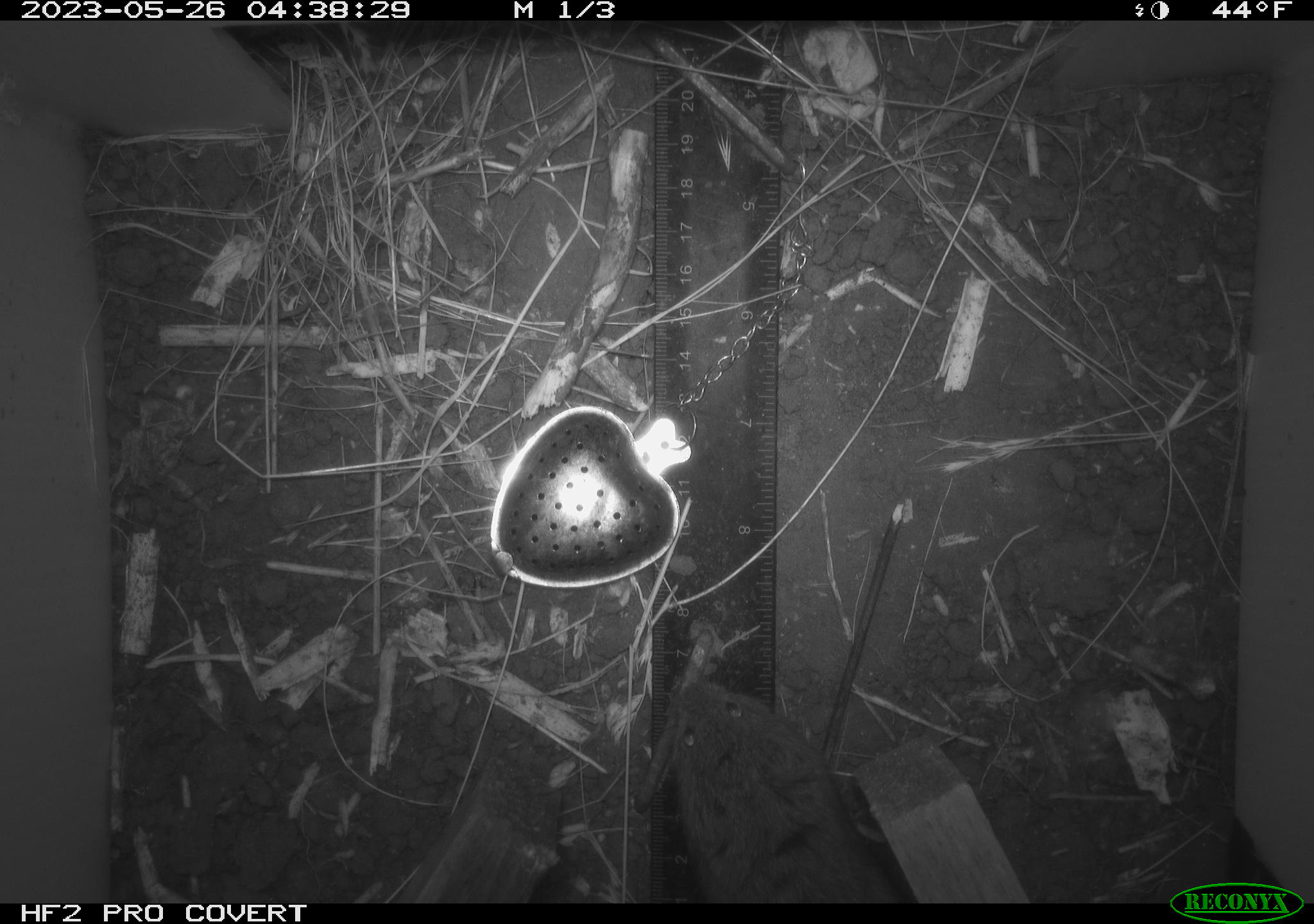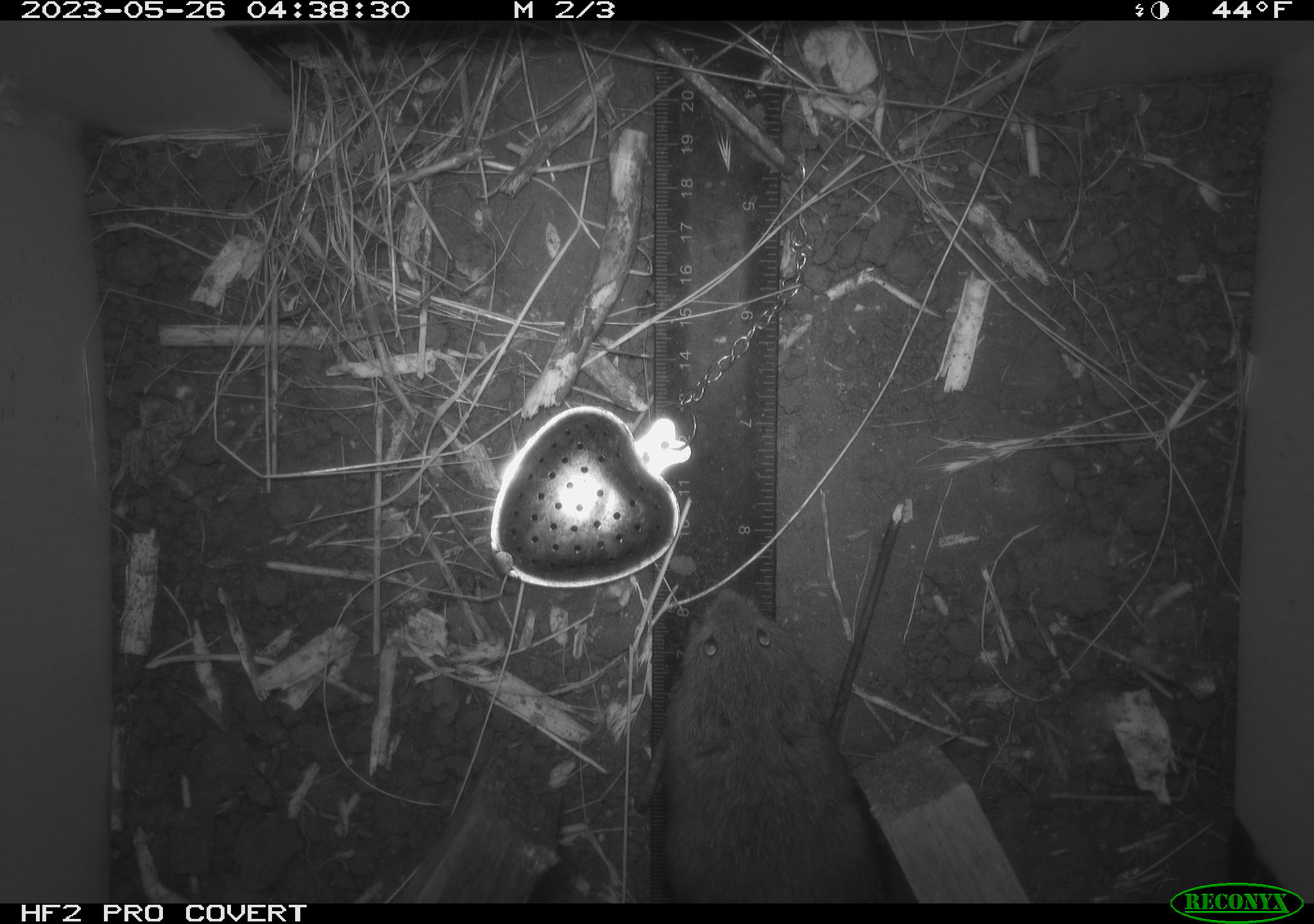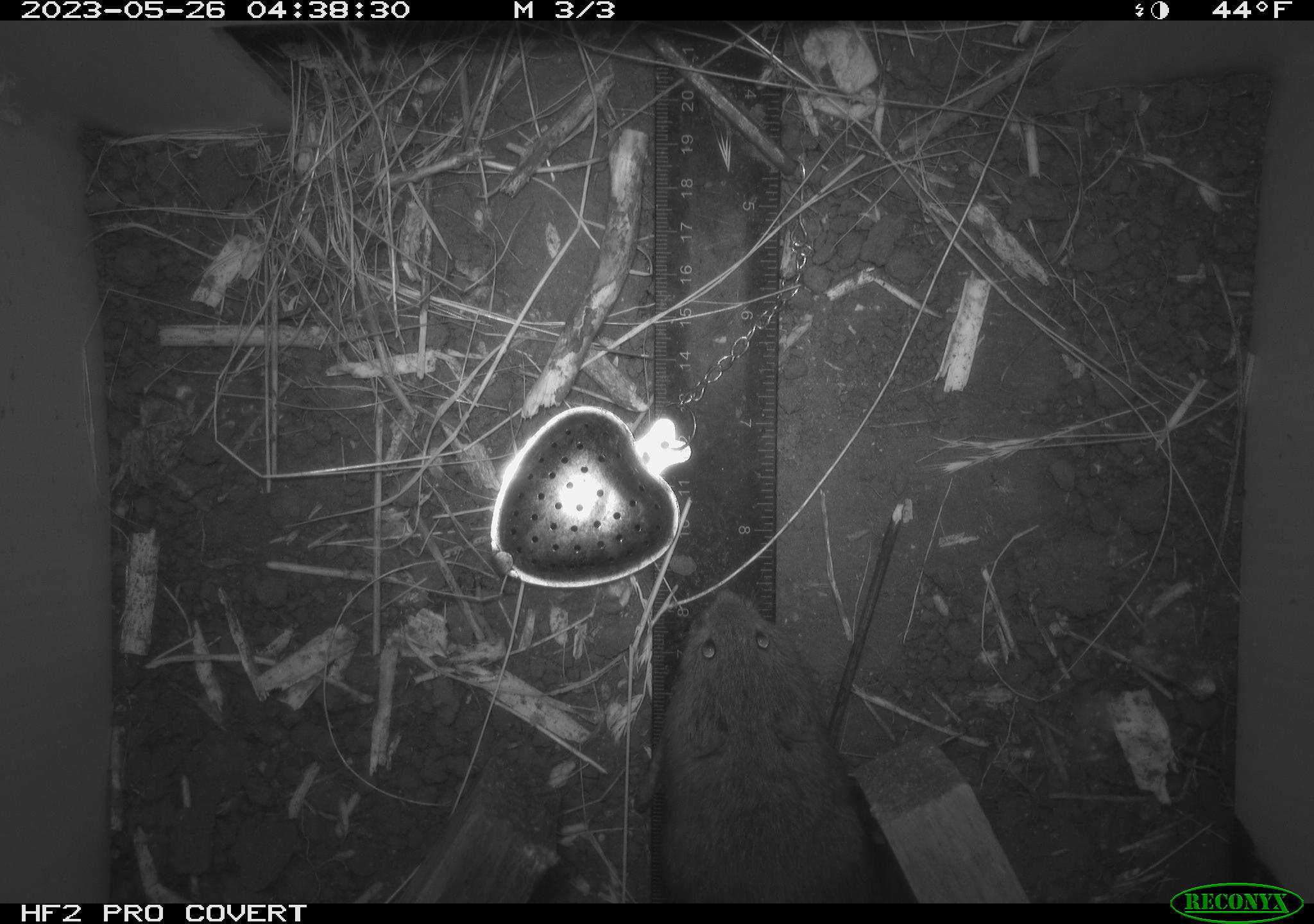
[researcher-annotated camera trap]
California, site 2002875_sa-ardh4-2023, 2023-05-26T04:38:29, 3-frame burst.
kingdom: Animalia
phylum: Chordata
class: Mammalia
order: Rodentia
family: Cricetidae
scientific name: Arvicolinae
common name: voles, lemmings, and muskrats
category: arvicolinae subfamily